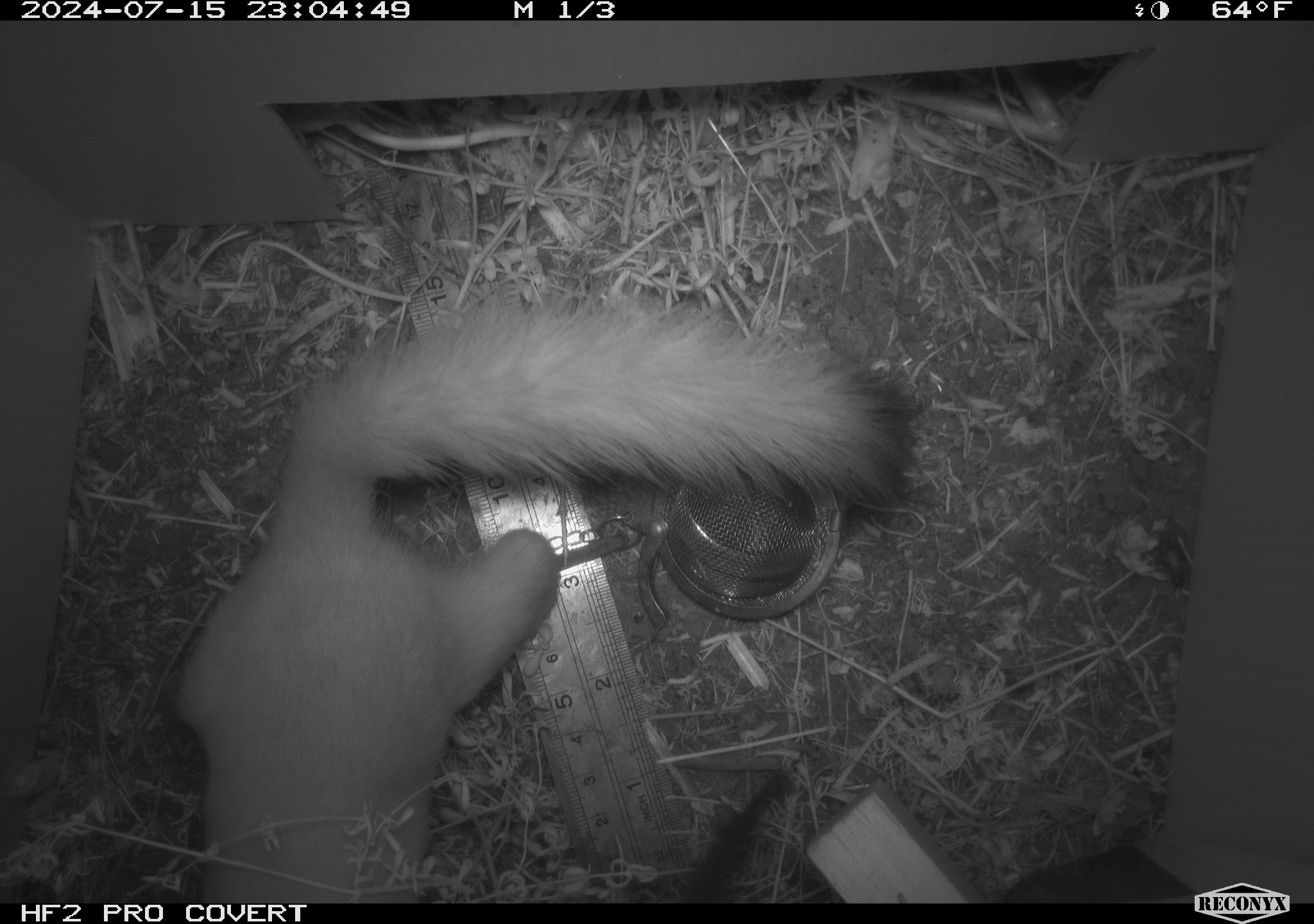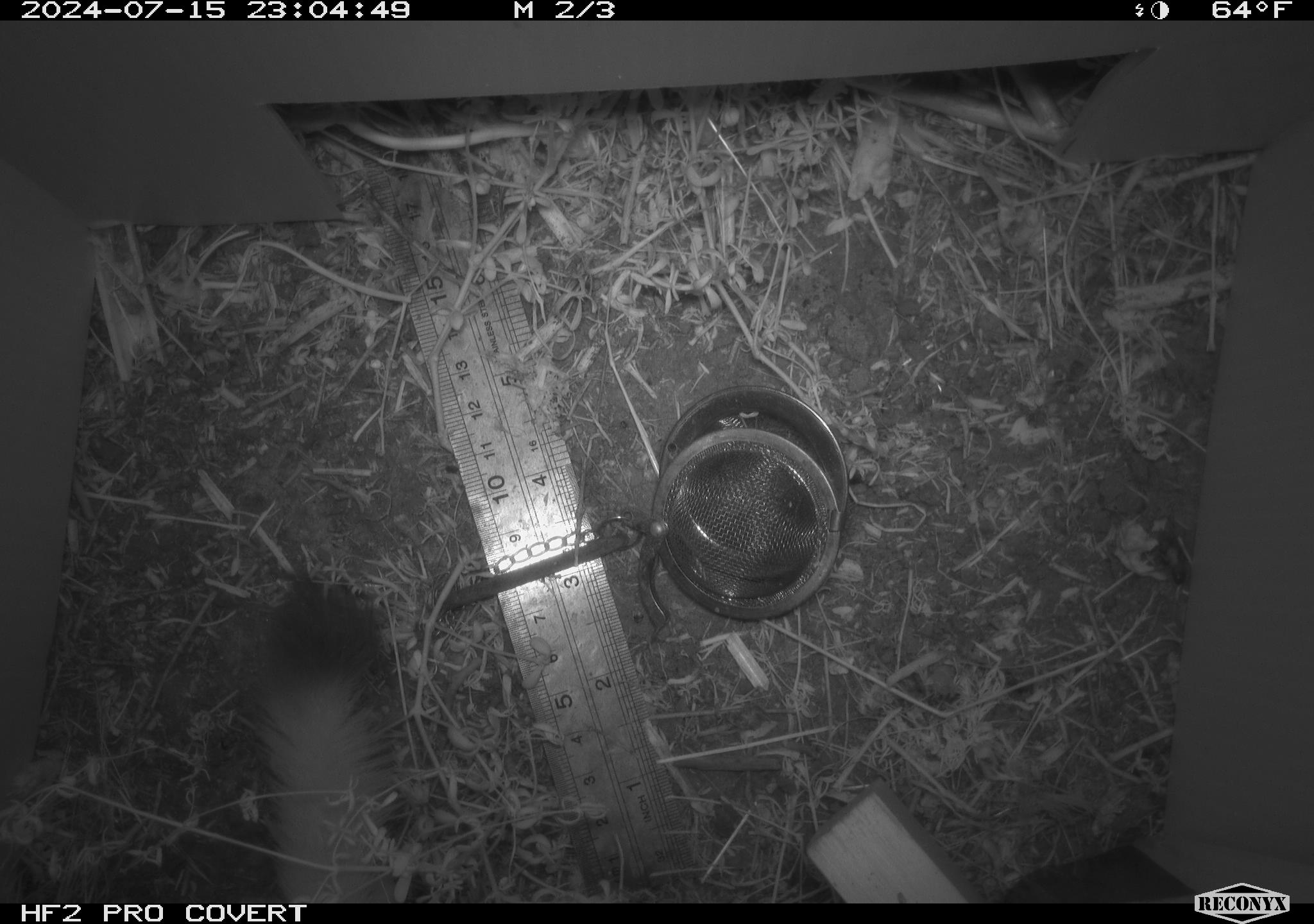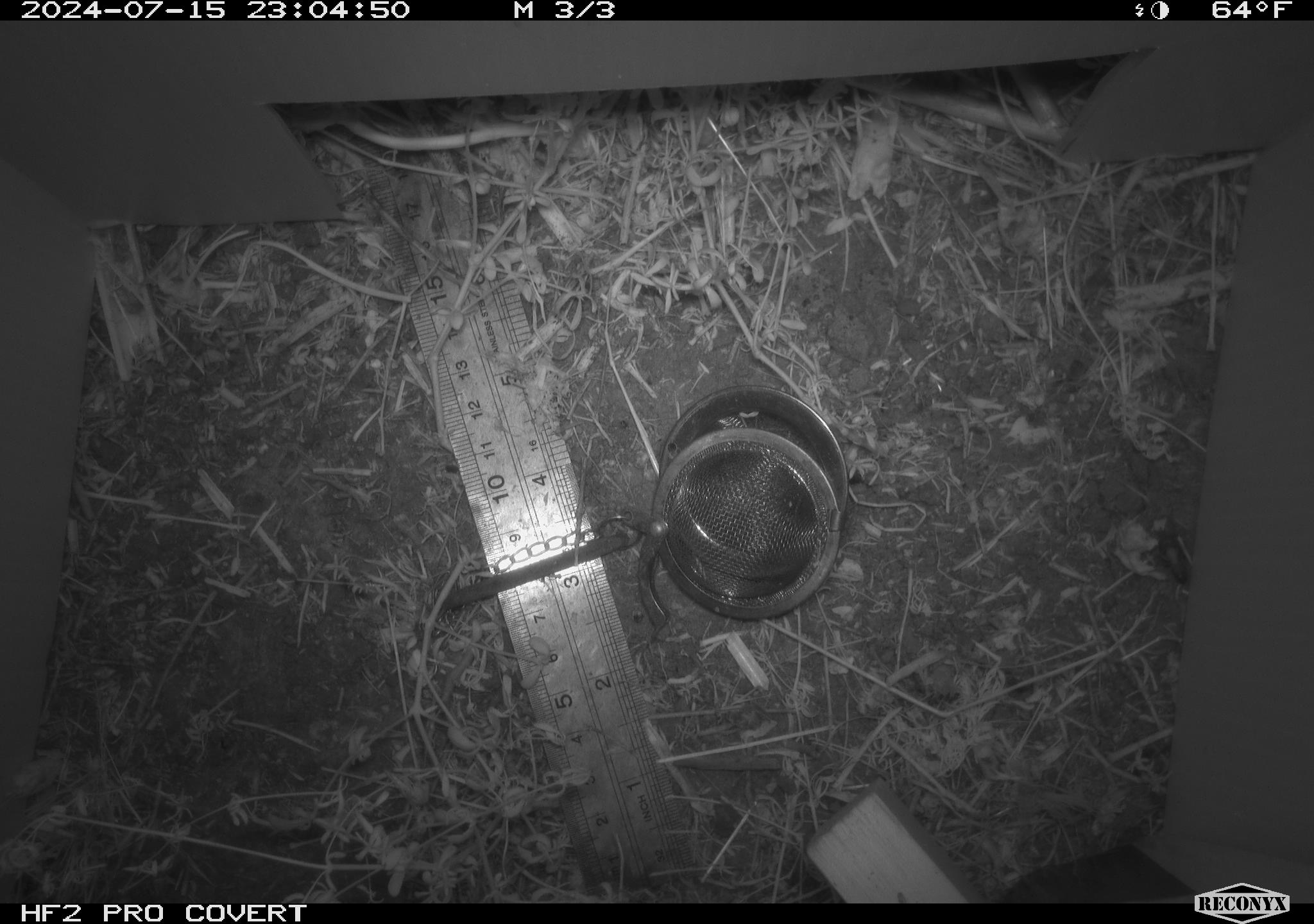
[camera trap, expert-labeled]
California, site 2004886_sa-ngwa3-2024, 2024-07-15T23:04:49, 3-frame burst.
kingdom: Animalia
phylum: Chordata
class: Mammalia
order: Carnivora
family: Mustelidae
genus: Neogale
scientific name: Neogale frenata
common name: long-tailed weasel